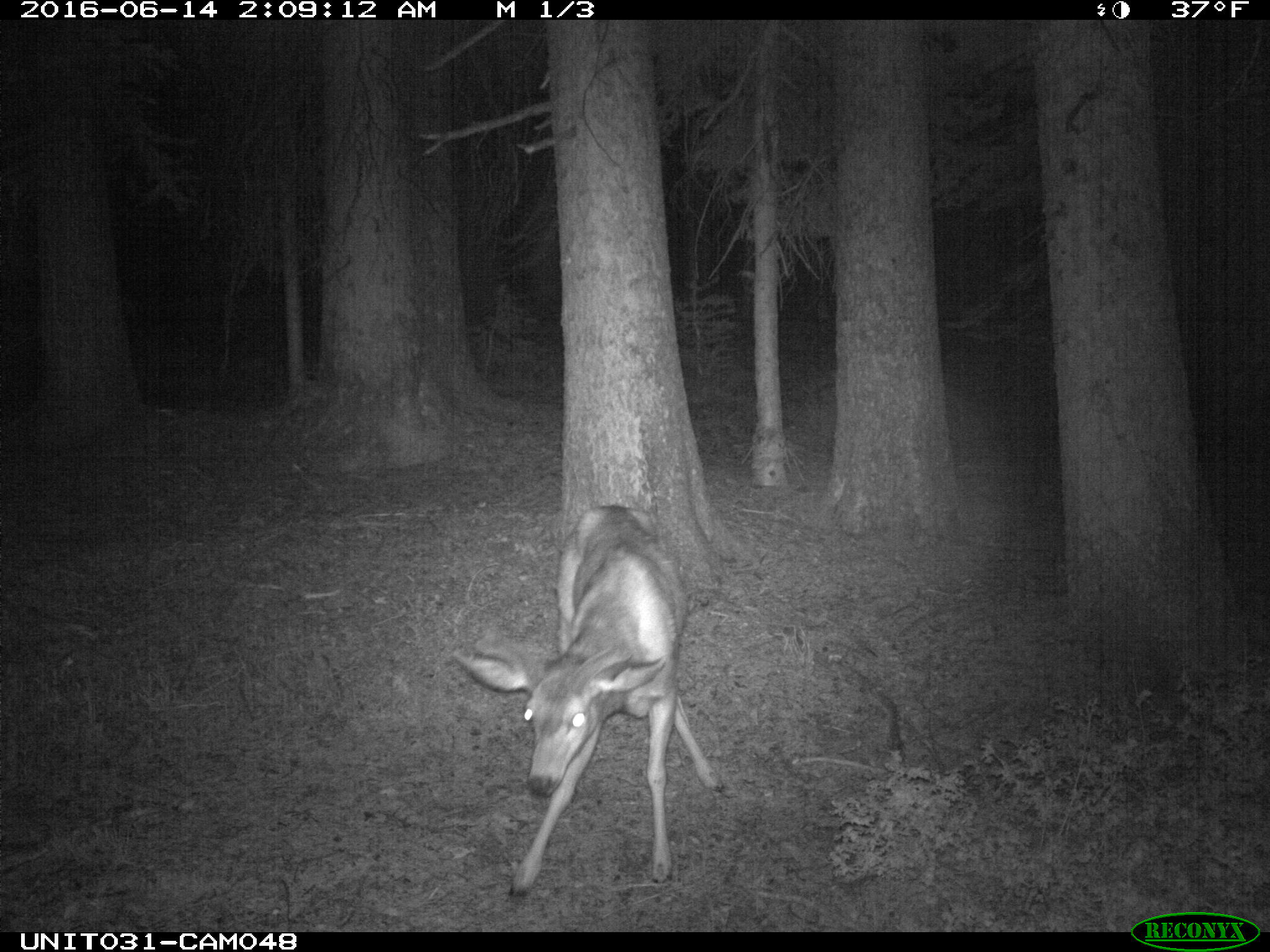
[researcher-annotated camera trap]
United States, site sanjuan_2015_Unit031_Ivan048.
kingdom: Animalia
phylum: Chordata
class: Mammalia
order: Artiodactyla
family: Cervidae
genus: Odocoileus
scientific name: Odocoileus hemionus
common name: mule deer